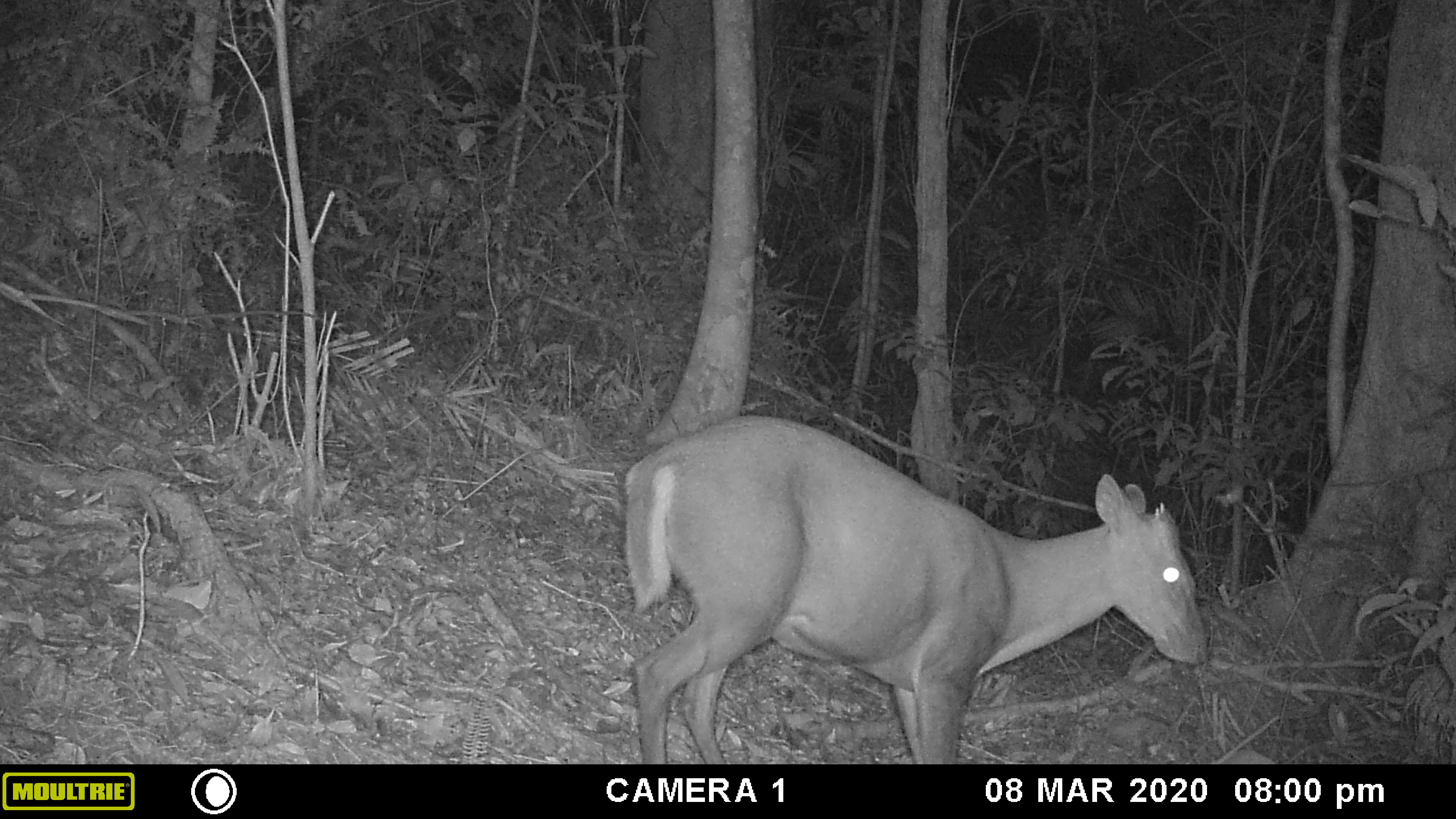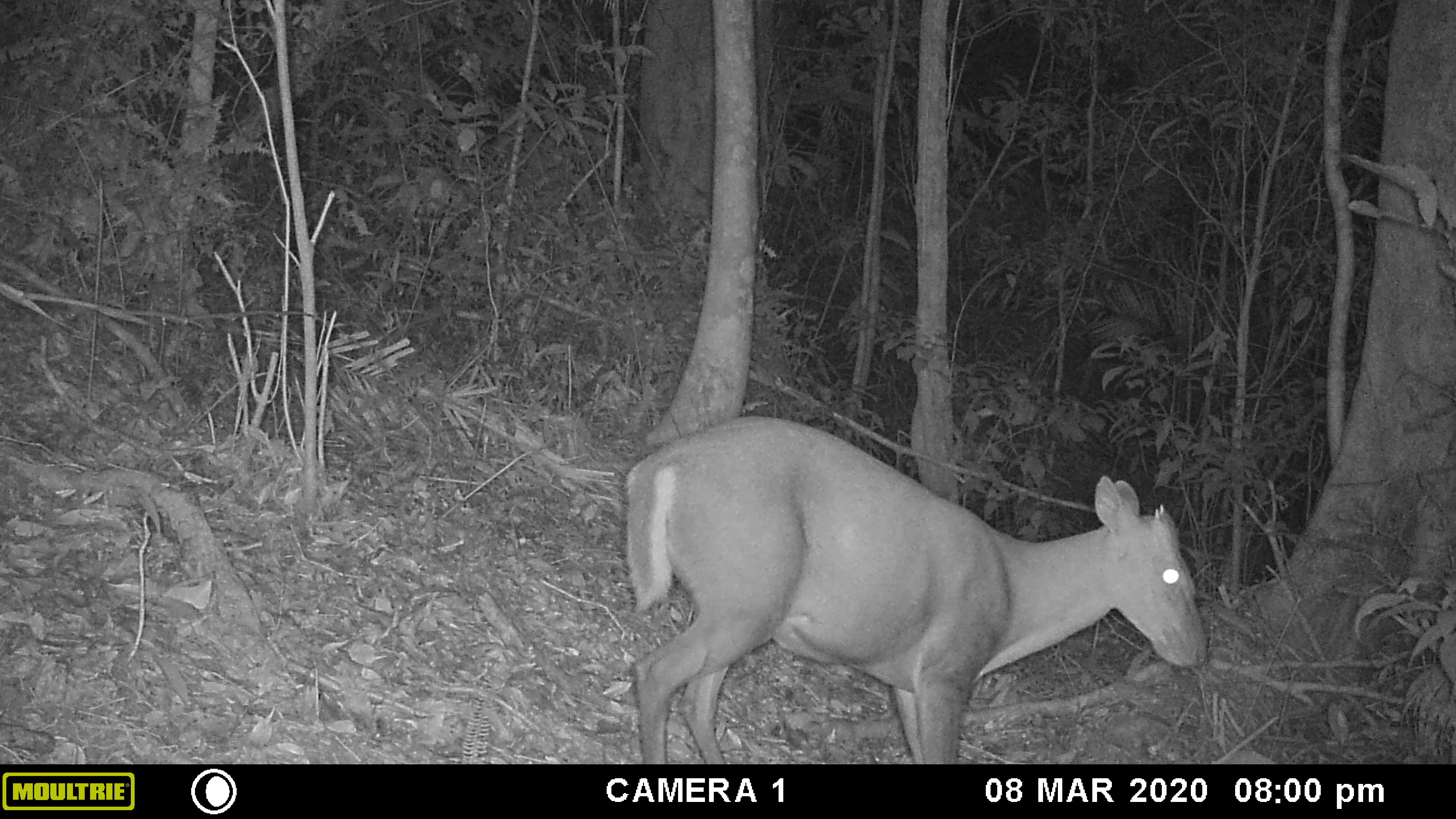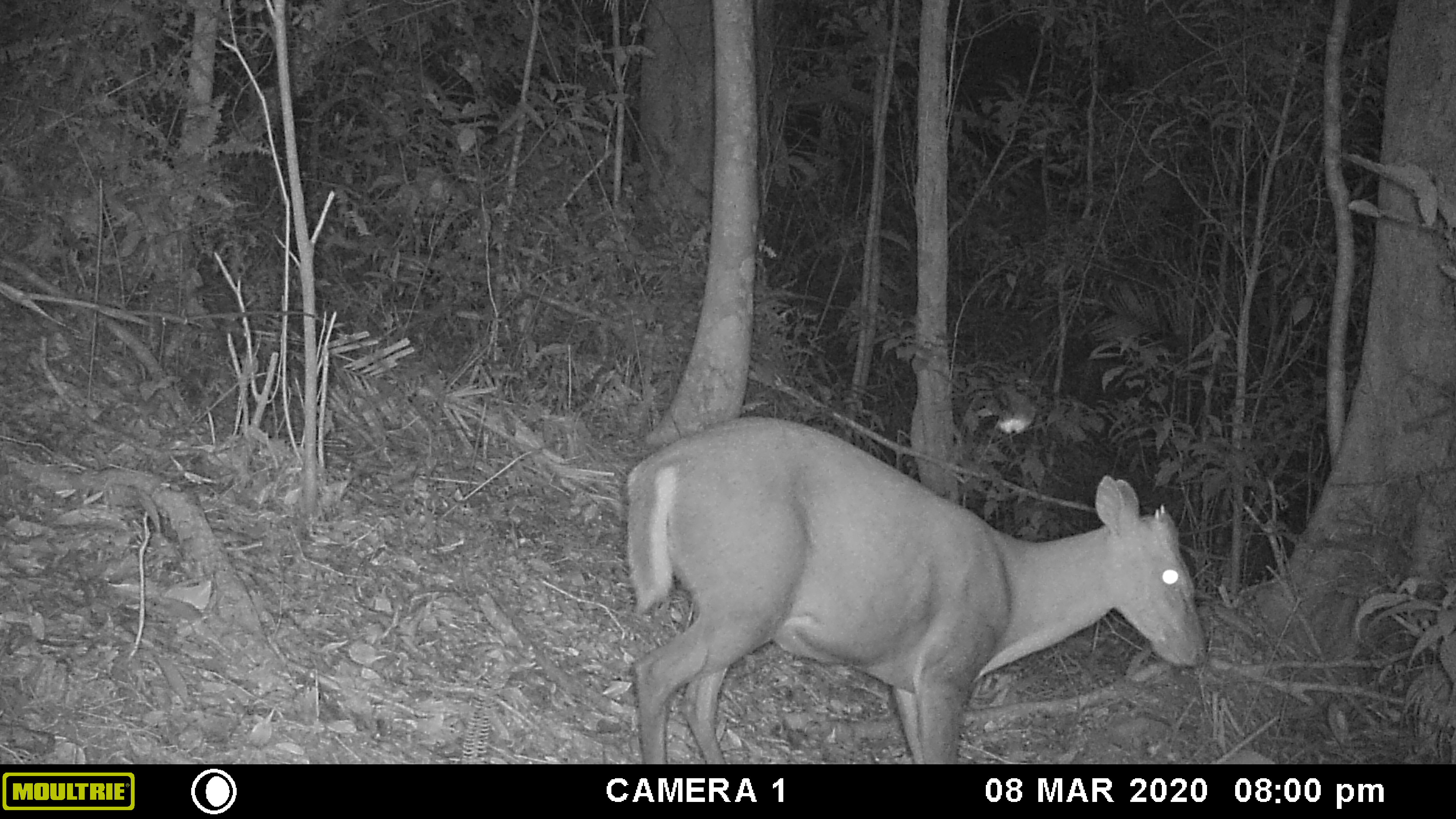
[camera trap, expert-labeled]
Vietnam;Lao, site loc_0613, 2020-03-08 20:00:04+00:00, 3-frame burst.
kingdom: Animalia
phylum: Chordata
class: Mammalia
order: Artiodactyla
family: Cervidae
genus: Muntiacus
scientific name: Muntiacus rooseveltorum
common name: roosevelt's muntjac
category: roosevelts muntjac group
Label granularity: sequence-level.